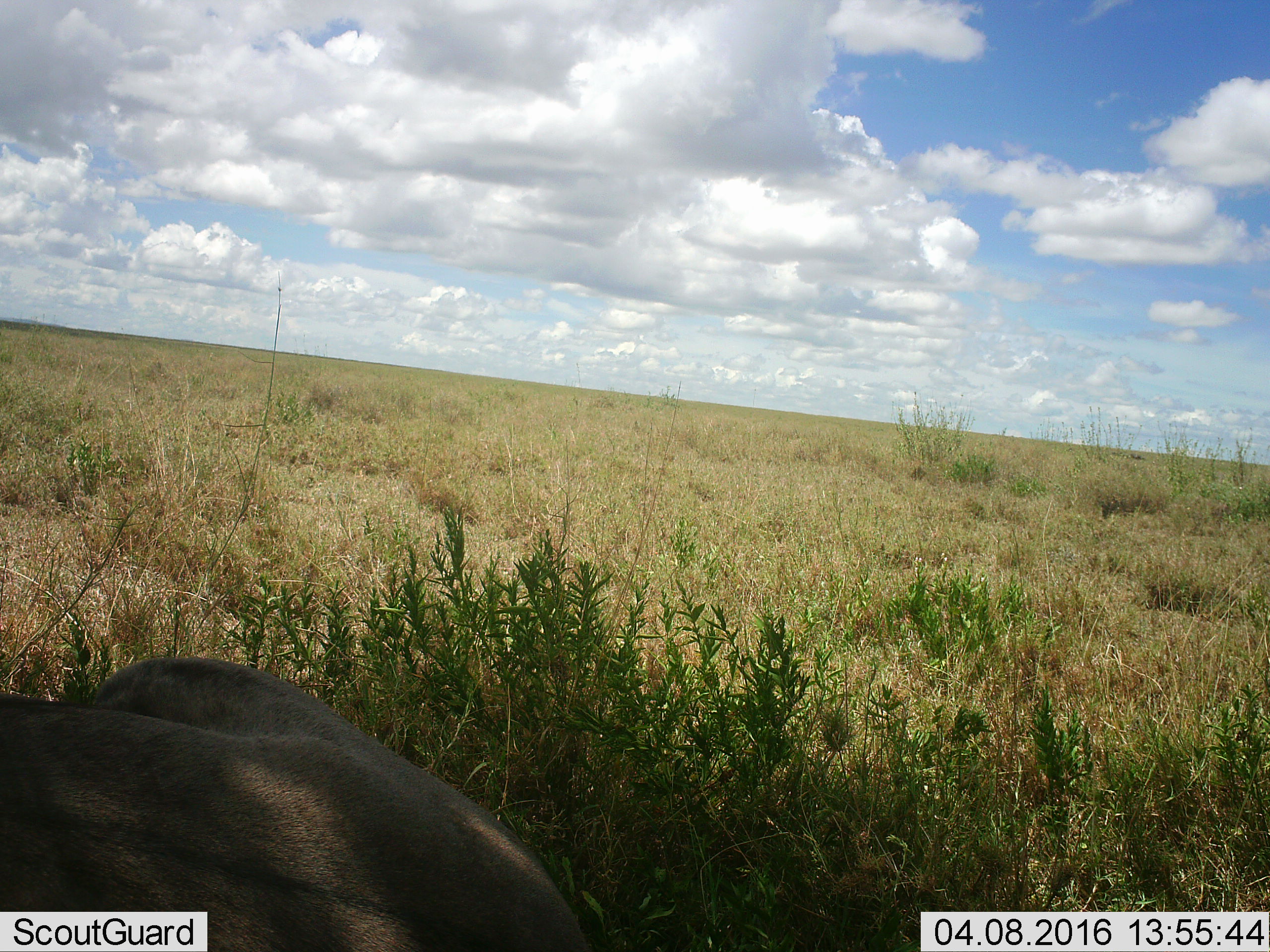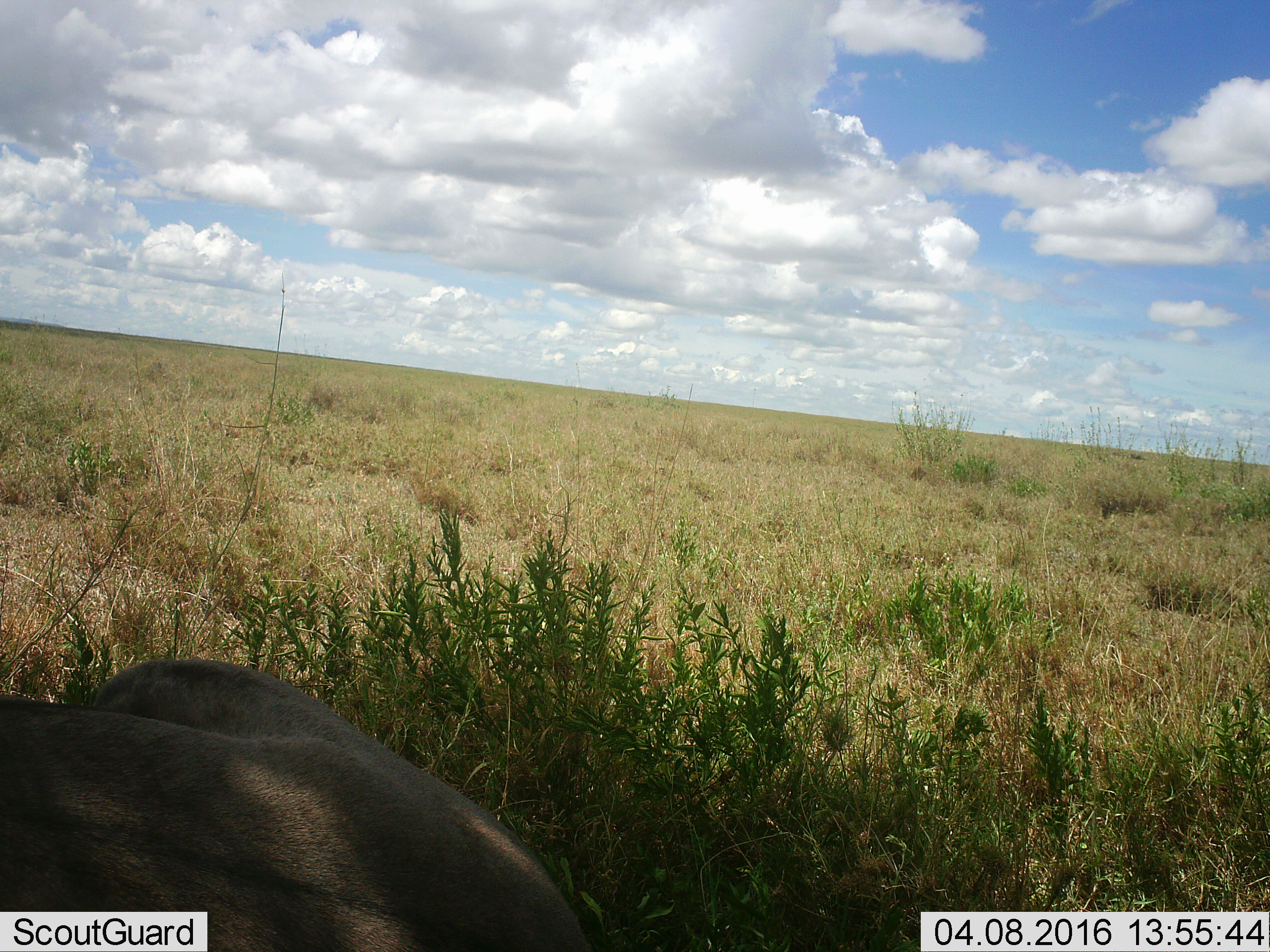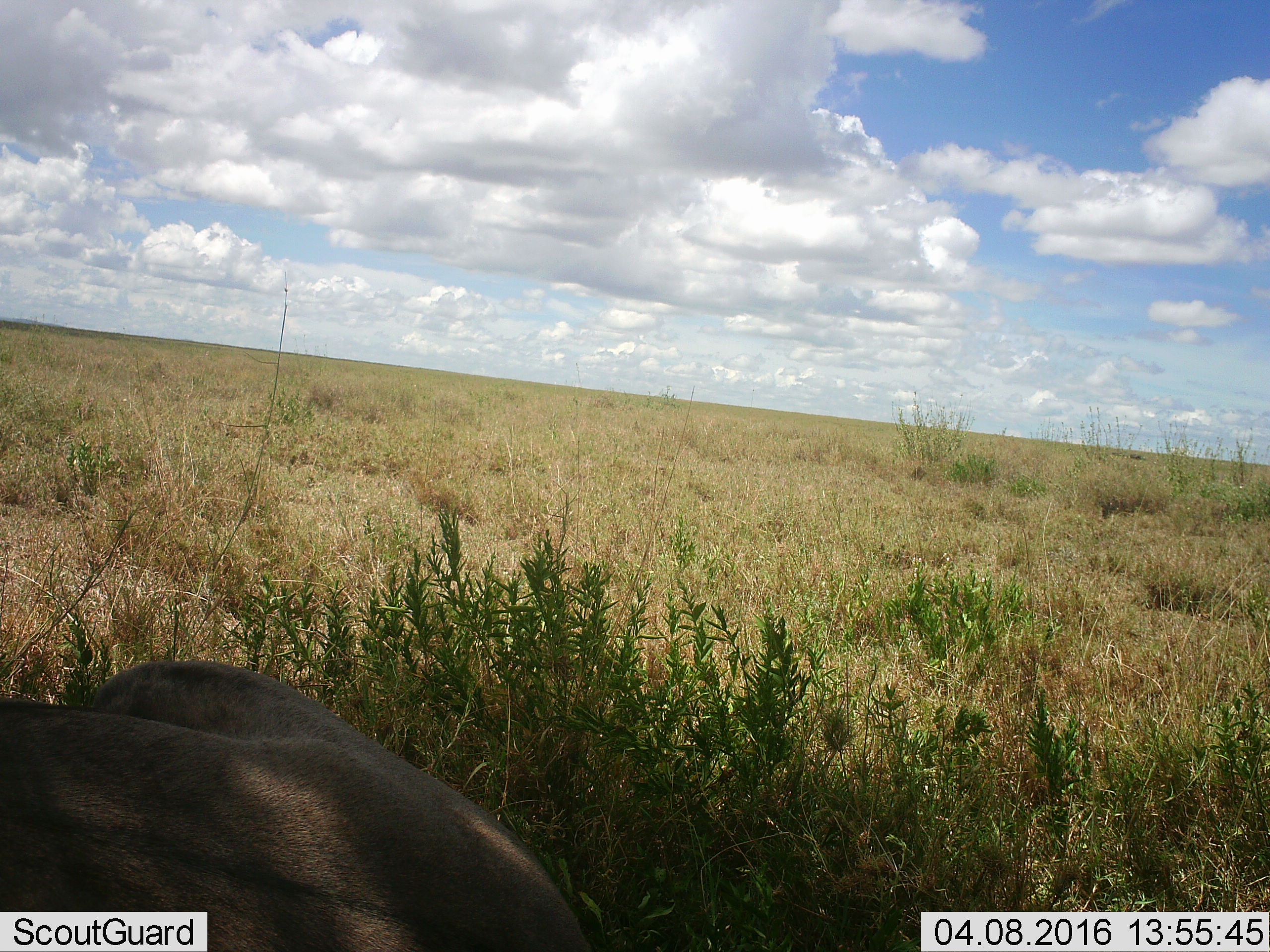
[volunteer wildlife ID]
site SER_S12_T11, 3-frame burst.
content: unidentified animal